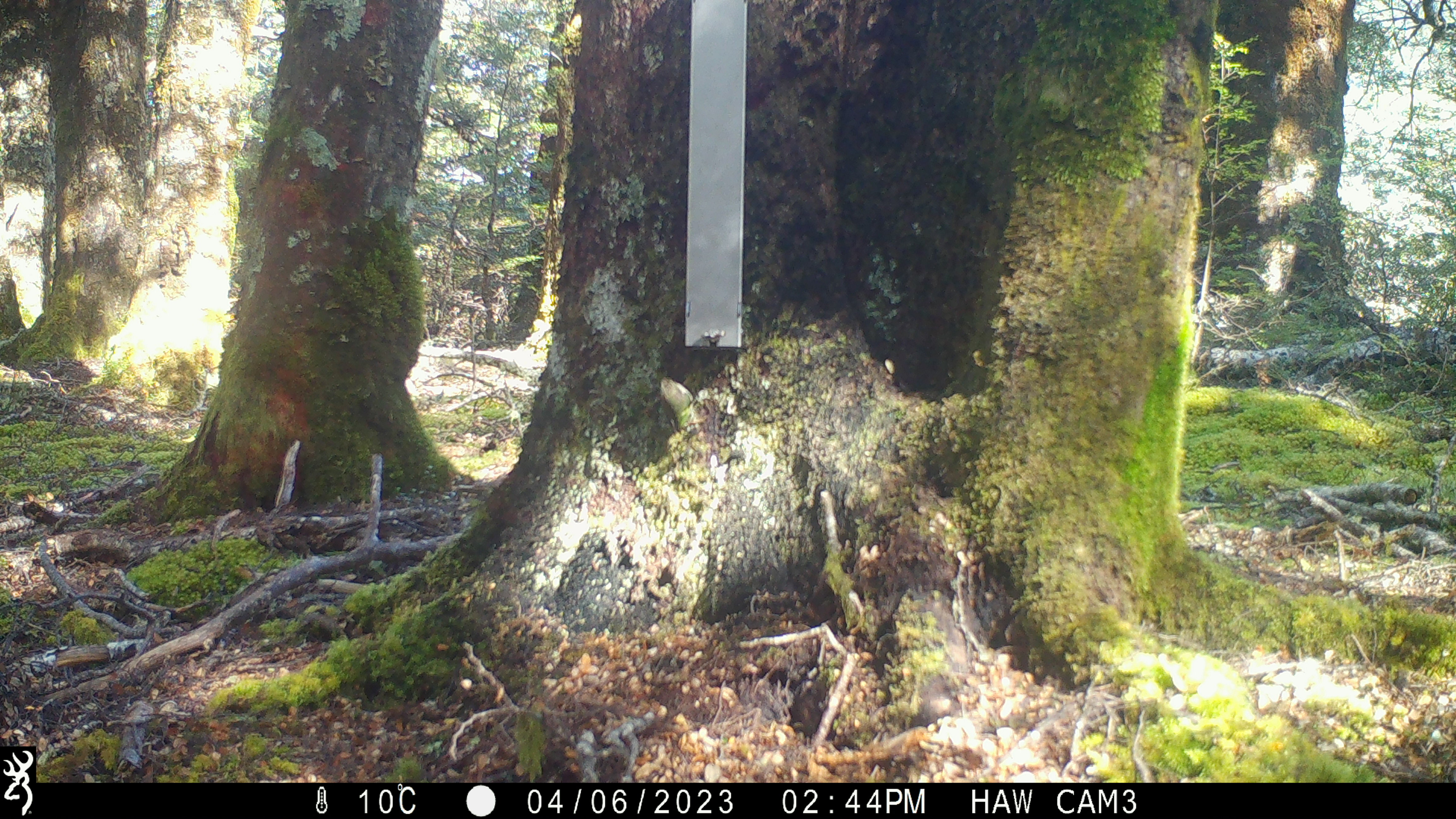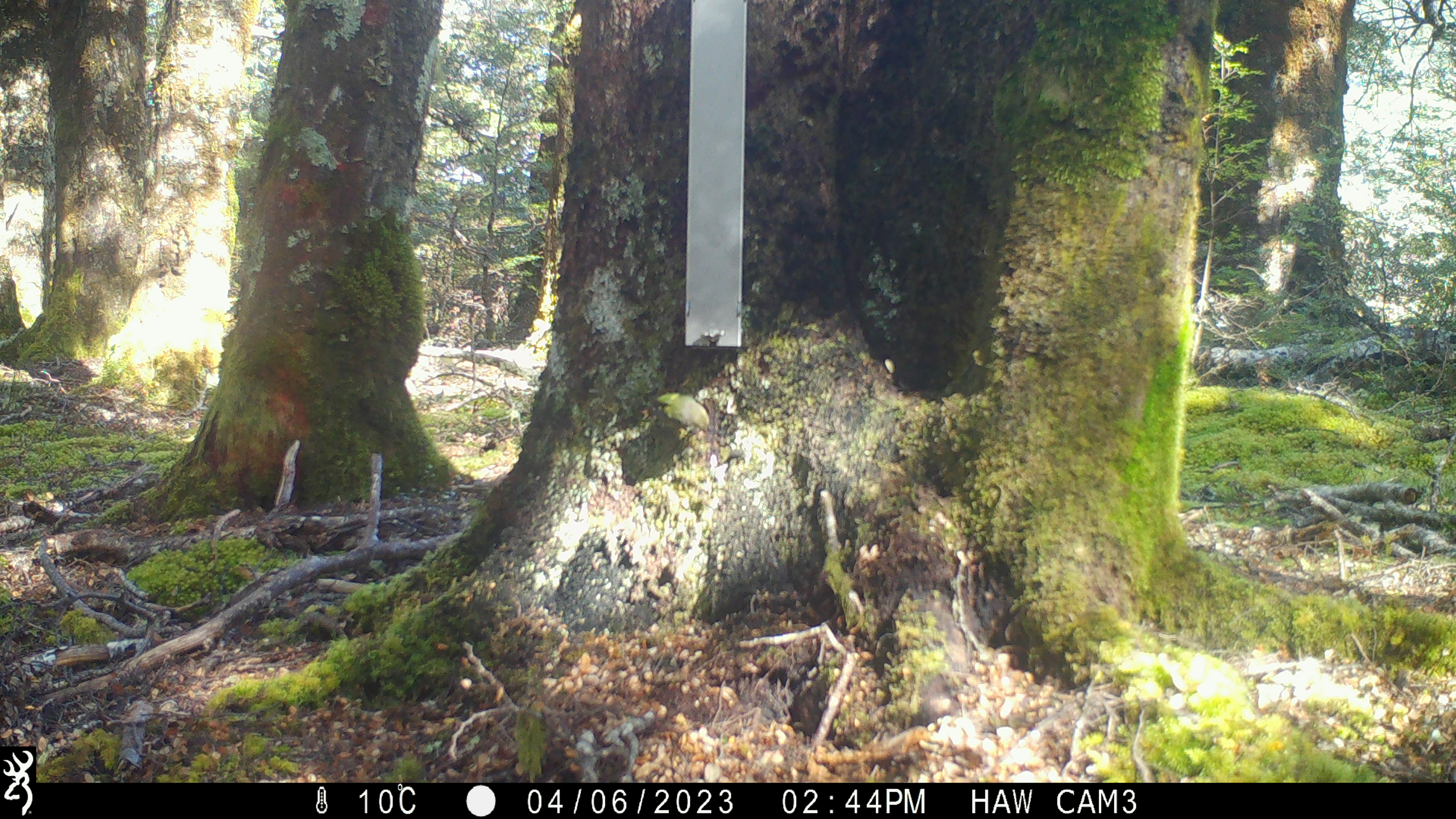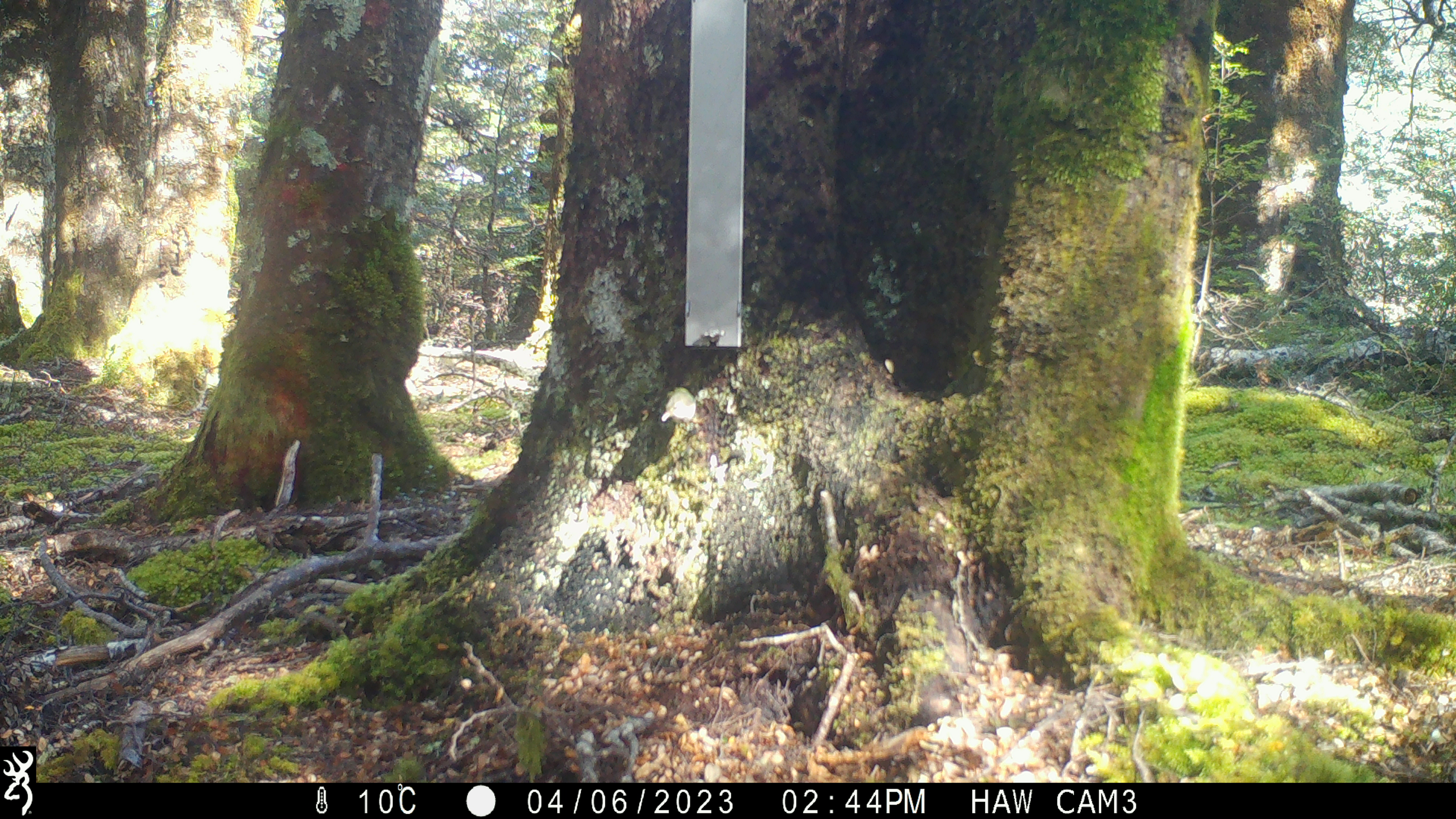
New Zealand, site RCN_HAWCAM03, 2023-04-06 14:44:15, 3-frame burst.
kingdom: Animalia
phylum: Chordata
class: Aves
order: Passeriformes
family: Acanthisittidae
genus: Acanthisitta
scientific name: Acanthisitta chloris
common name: rifleman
Rifleman (Acanthisitta chloris).